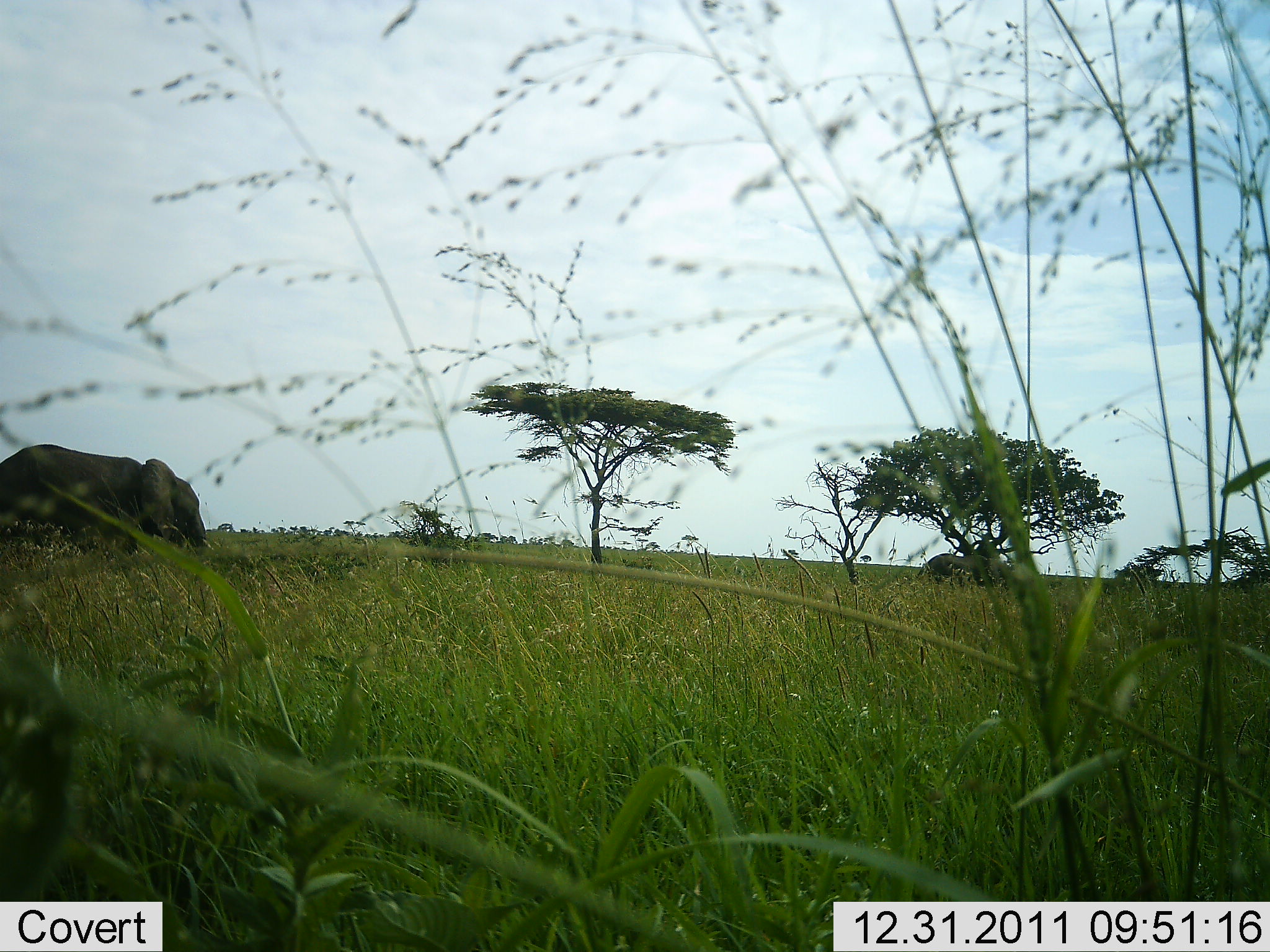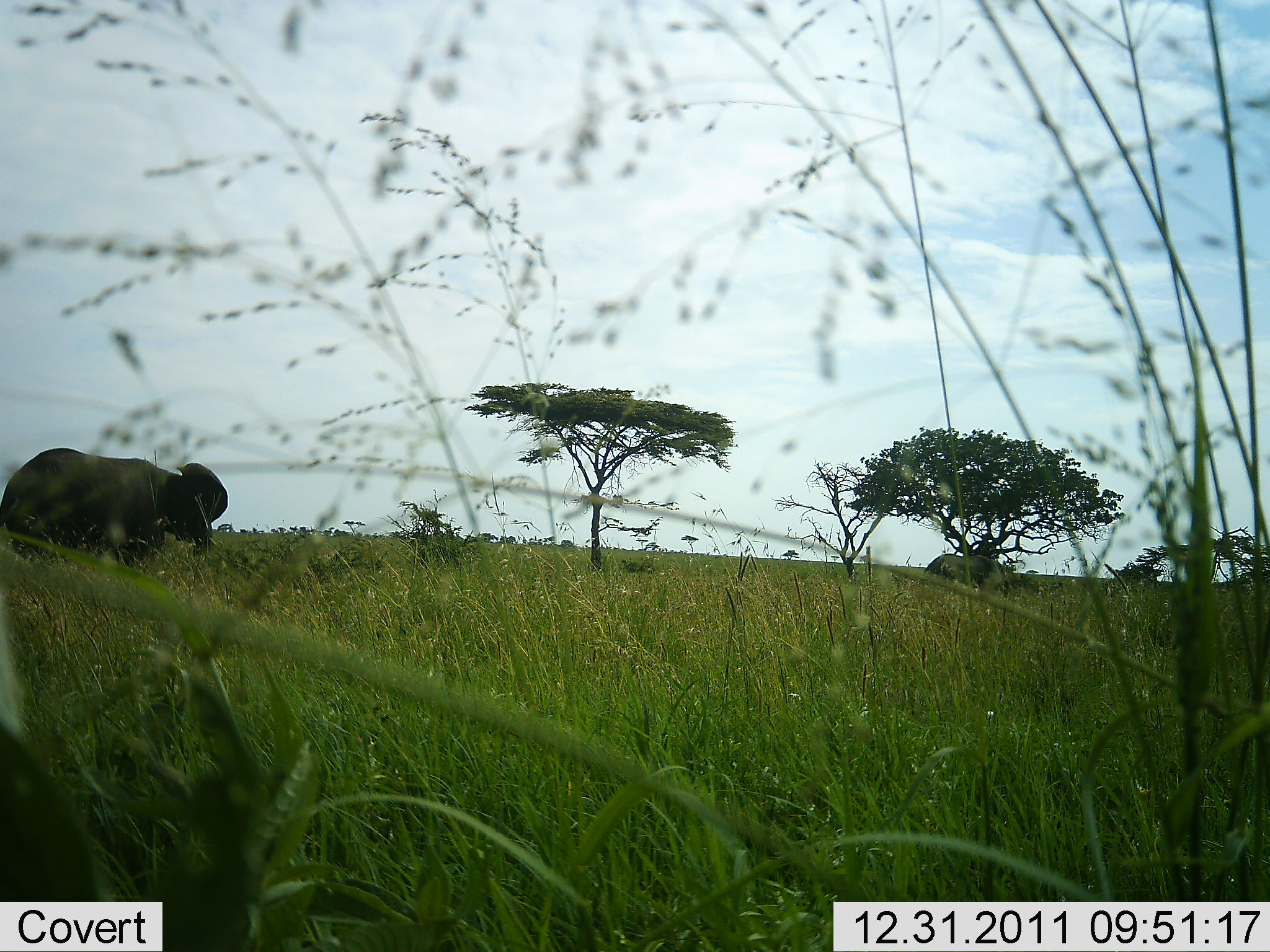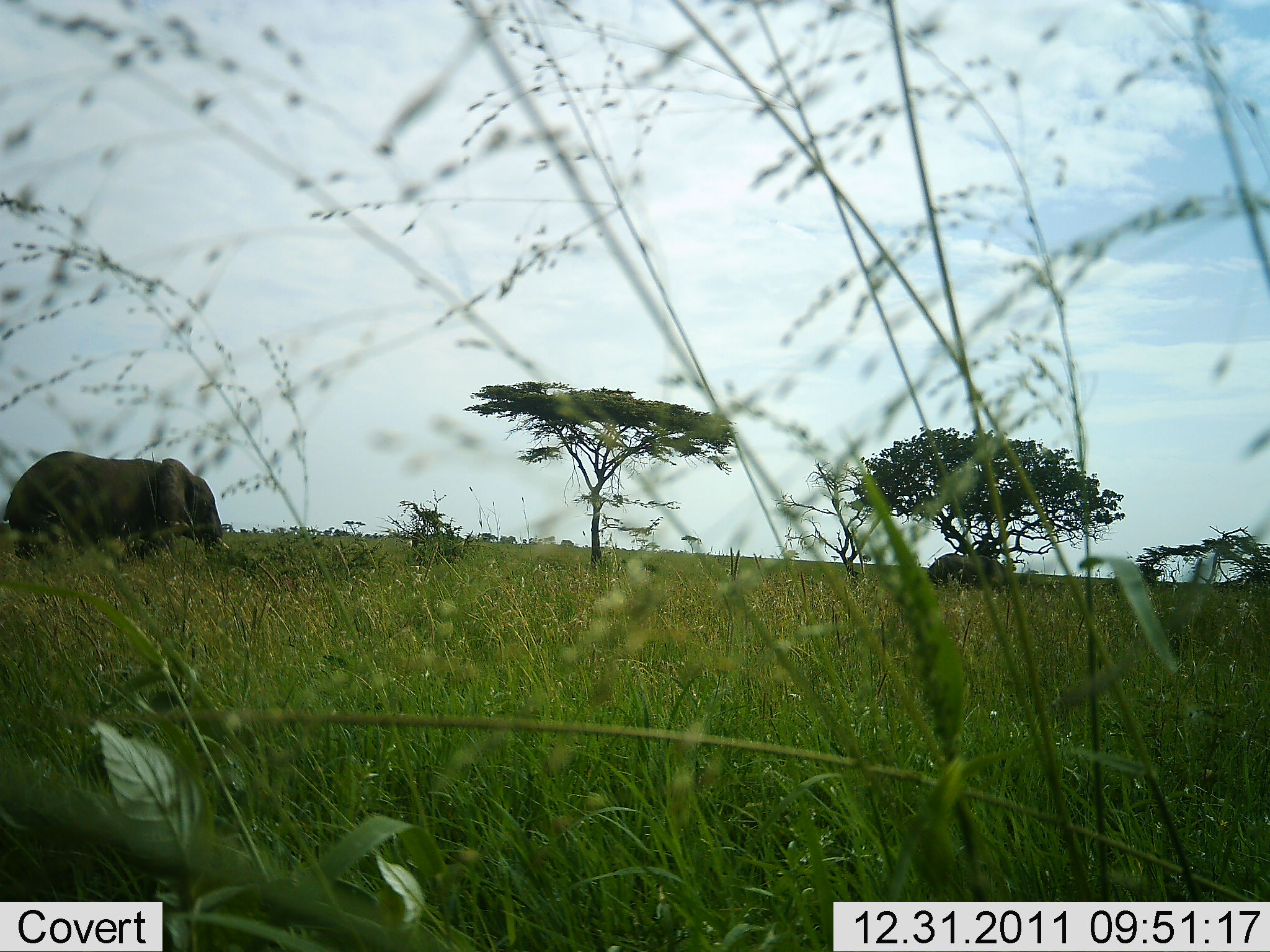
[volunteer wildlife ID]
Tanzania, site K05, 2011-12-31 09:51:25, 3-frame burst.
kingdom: Animalia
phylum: Chordata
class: Mammalia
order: Proboscidea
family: Elephantidae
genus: Loxodonta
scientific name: Loxodonta africana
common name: african bush elephant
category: elephant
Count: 2.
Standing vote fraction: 58%.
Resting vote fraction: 0%.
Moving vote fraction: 33%.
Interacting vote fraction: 0%.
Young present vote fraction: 8%.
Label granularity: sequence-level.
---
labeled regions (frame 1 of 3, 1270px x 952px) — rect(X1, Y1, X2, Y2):
animal: rect(0, 444, 215, 565)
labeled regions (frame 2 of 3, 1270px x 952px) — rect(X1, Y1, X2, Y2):
animal: rect(0, 446, 229, 574)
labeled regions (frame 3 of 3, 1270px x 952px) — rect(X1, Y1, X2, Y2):
animal: rect(1, 450, 260, 583); rect(924, 555, 1018, 595)